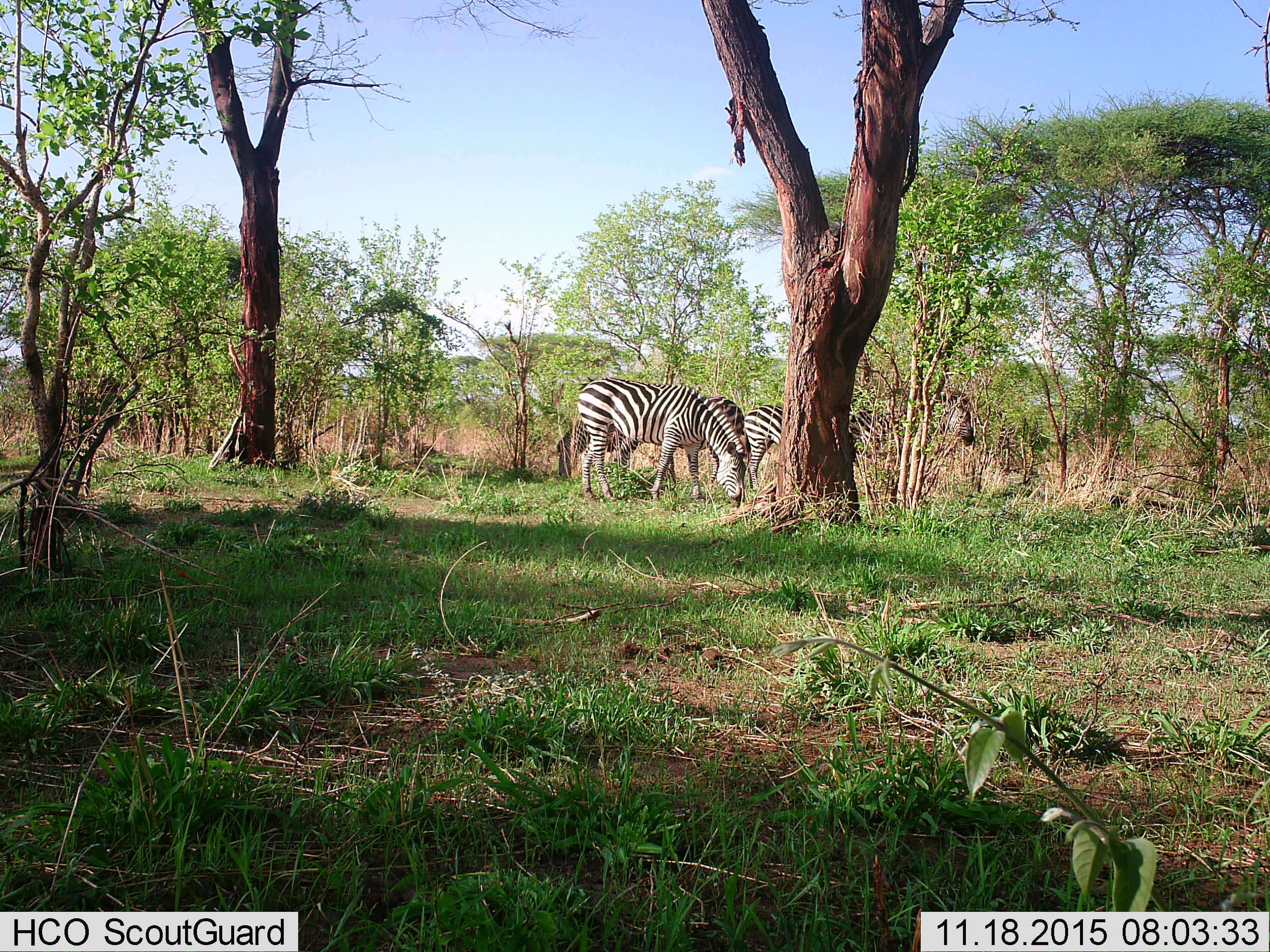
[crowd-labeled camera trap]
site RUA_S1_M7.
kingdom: Animalia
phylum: Chordata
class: Mammalia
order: Perissodactyla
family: Equidae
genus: Equus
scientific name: Equus quagga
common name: plains zebra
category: zebraplains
Zebraplains (plains zebra) (Equus quagga), count 4. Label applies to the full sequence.